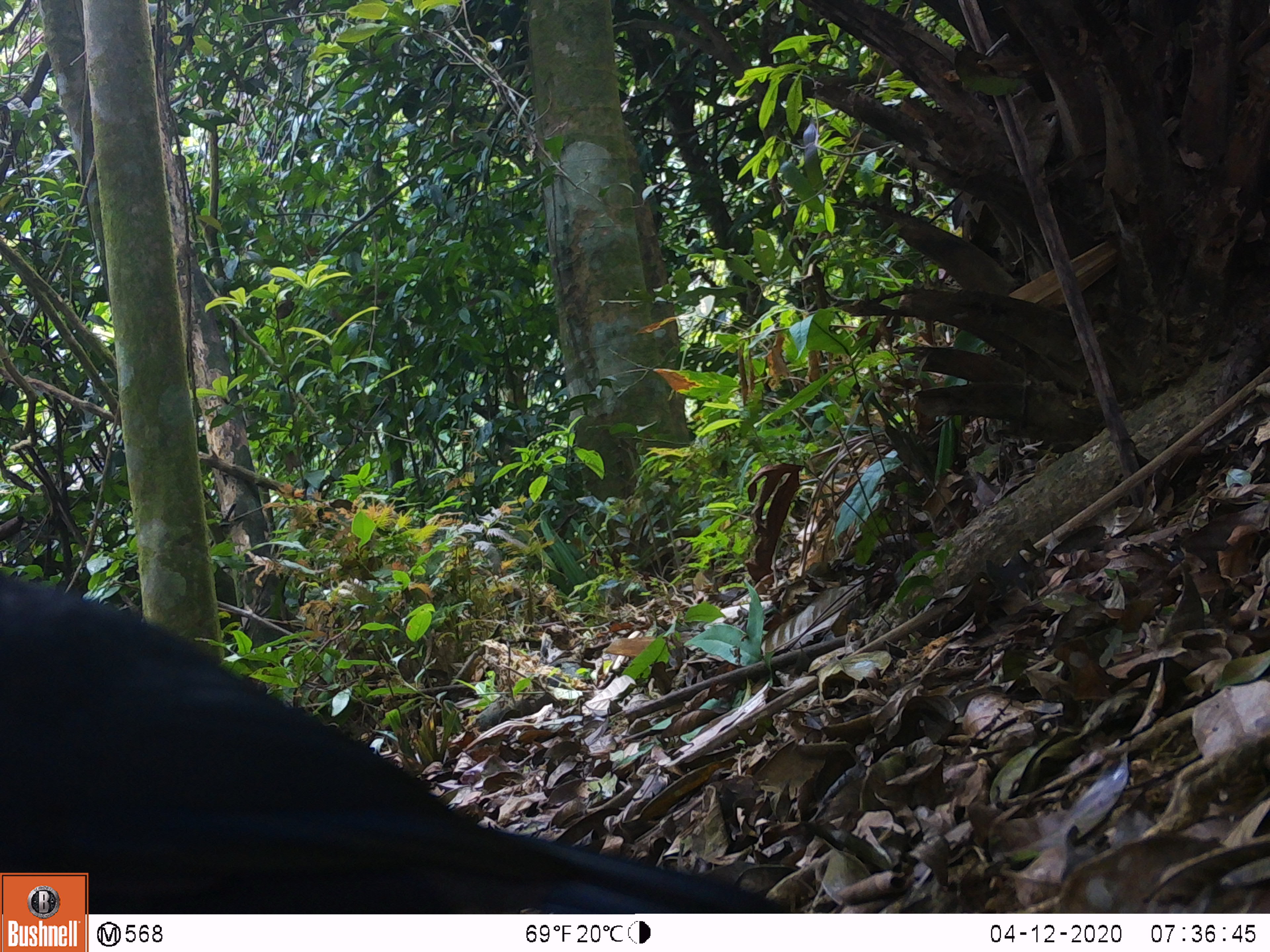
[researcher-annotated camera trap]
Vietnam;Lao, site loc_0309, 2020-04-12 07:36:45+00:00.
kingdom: Animalia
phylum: Chordata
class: Aves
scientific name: Aves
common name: bird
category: unidentified bird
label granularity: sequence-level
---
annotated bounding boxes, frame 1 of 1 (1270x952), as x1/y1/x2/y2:
unidentified bird: 0/570/789/913